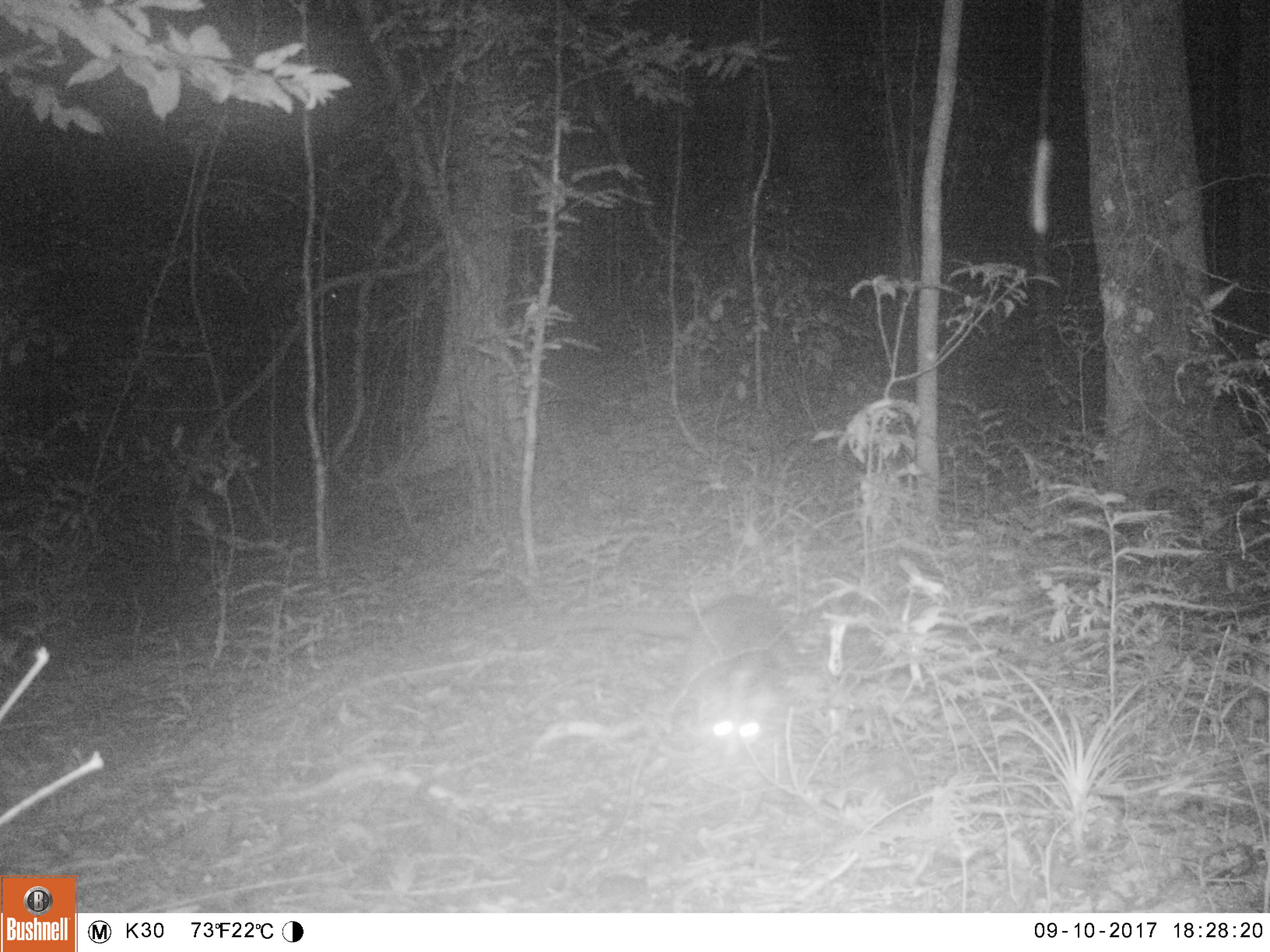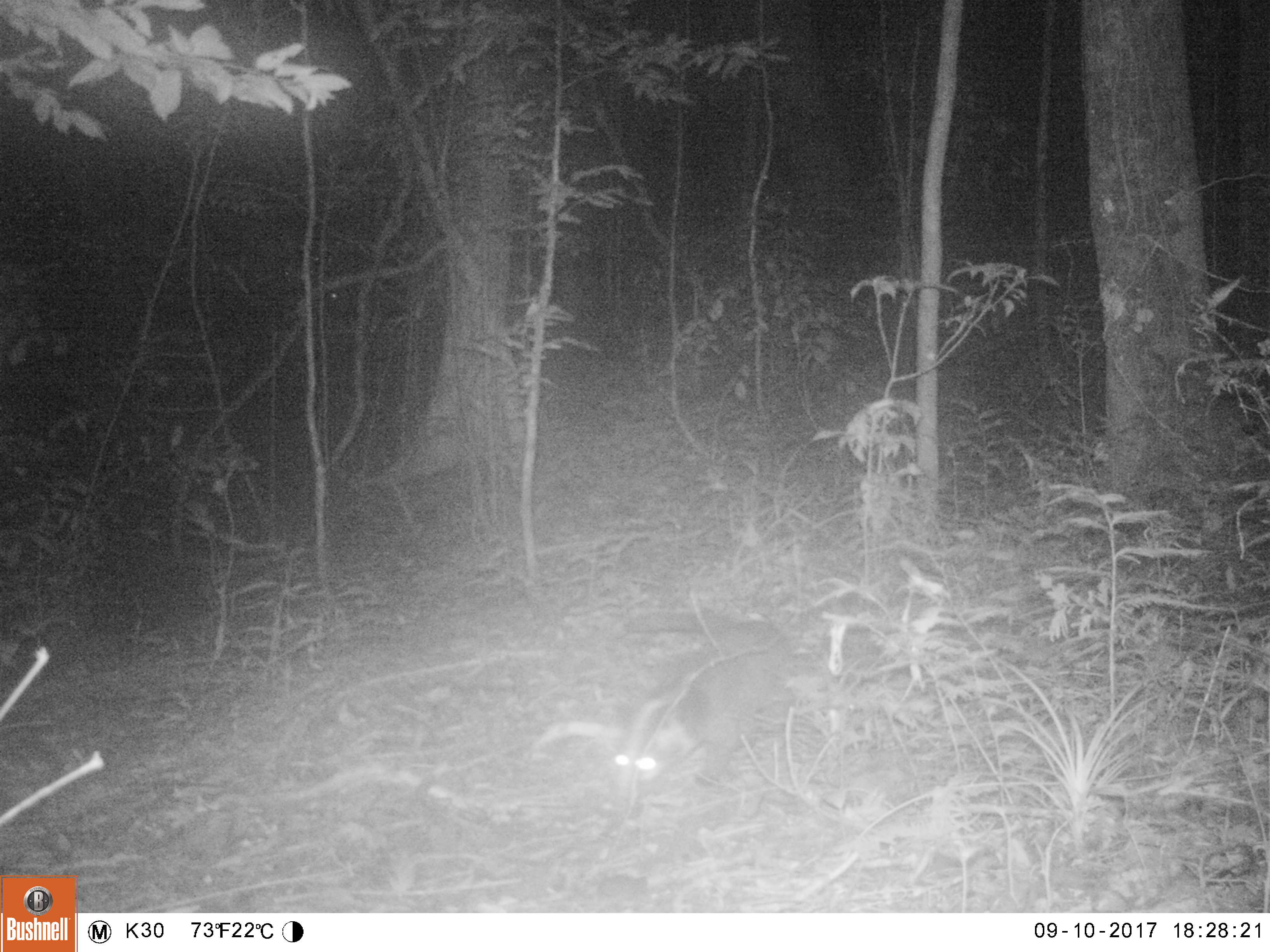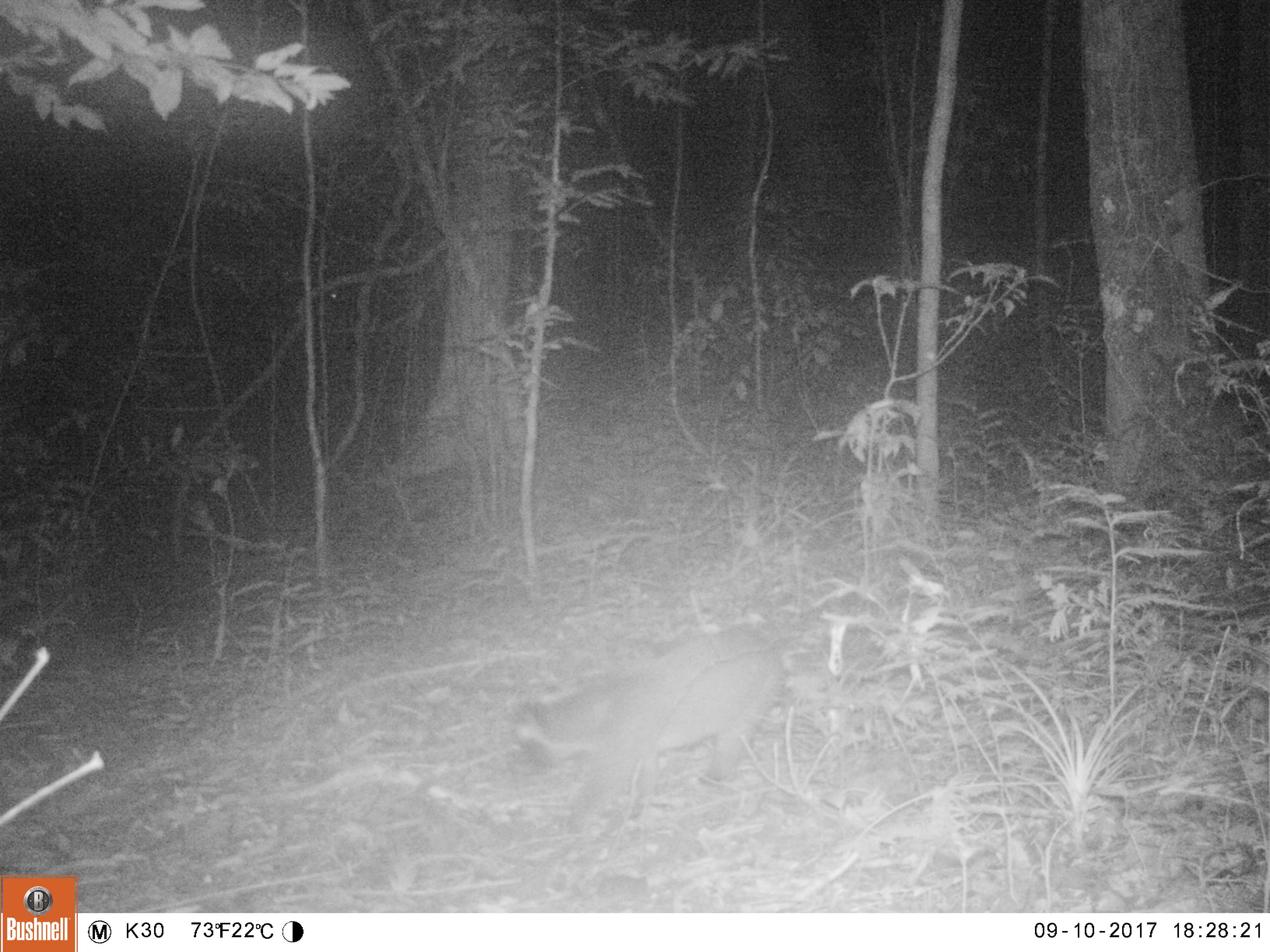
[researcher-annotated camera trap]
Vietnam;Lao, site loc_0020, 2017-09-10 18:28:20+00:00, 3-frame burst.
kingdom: Animalia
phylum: Chordata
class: Mammalia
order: Carnivora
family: Viverridae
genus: Paguma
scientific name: Paguma larvata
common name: masked palm civet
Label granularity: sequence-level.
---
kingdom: Animalia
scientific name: Animalia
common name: animal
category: unidentified animal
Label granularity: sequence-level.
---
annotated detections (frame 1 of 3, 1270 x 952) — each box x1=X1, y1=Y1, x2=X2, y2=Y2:
masked palm civet: x1=531, y1=592, x2=805, y2=754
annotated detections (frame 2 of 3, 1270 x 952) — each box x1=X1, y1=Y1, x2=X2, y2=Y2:
masked palm civet: x1=609, y1=609, x2=805, y2=792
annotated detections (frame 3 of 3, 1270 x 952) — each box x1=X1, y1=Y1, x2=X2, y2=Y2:
masked palm civet: x1=504, y1=627, x2=793, y2=839